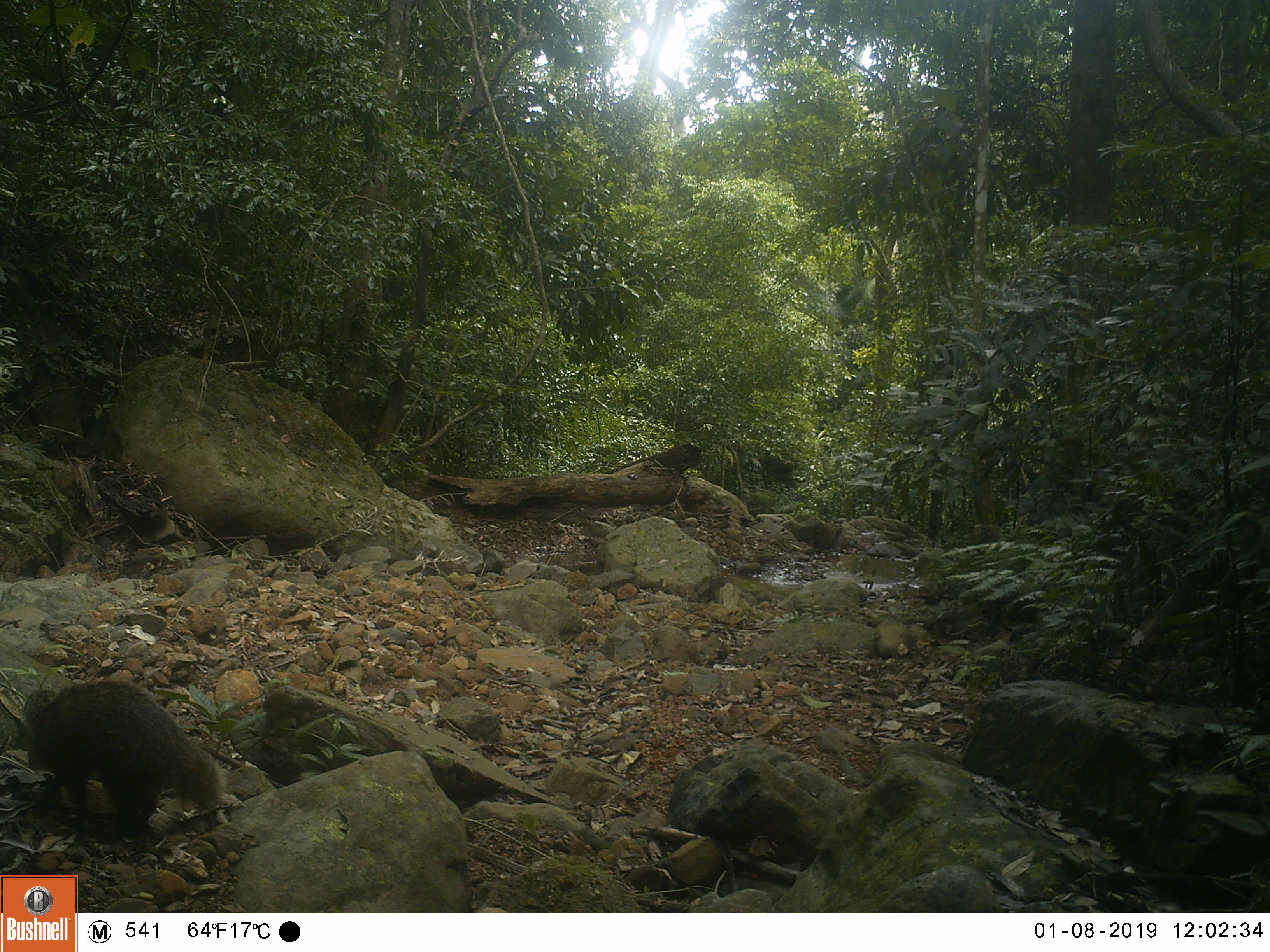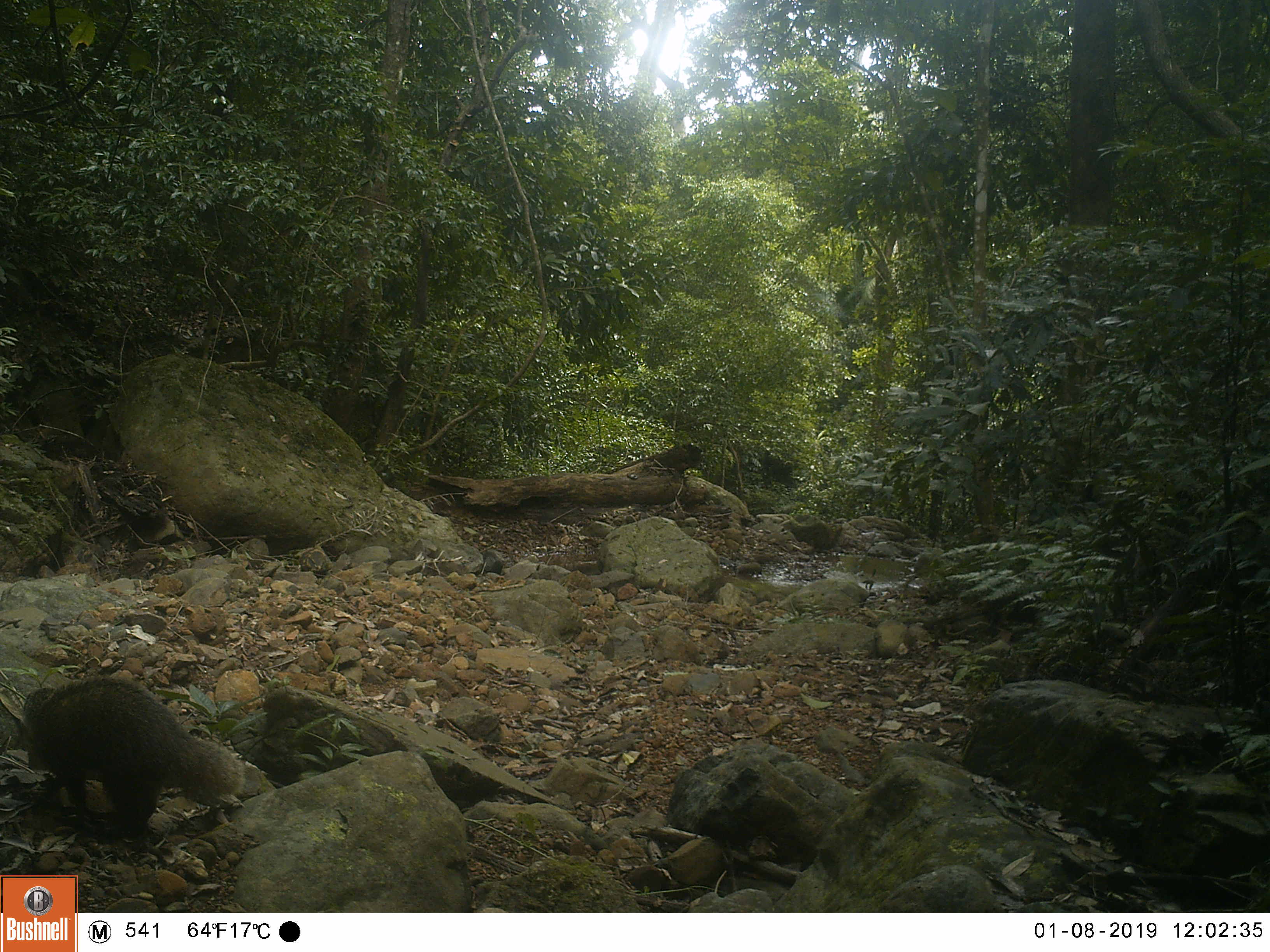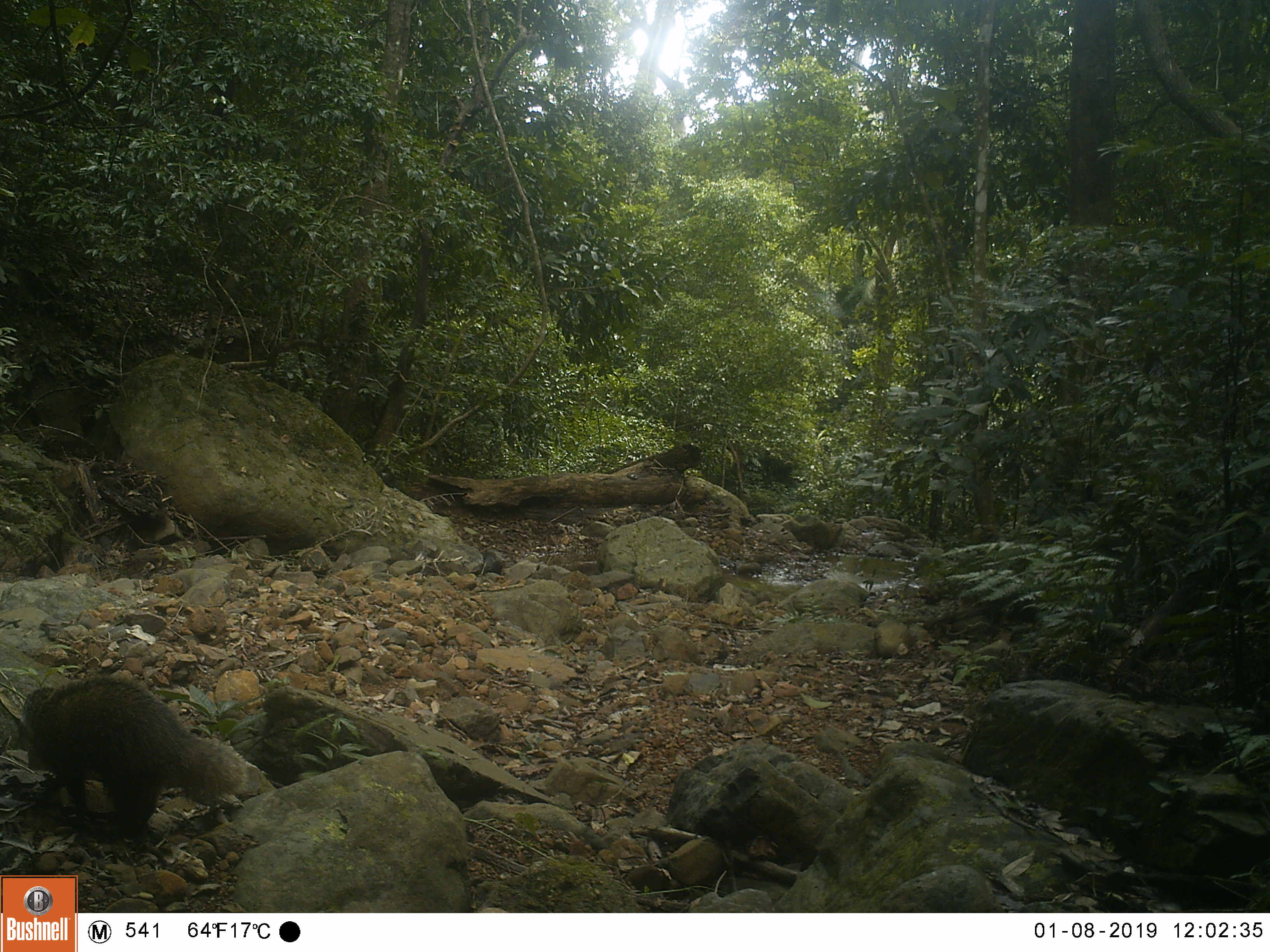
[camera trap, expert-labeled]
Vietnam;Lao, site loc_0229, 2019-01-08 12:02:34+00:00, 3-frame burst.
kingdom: Animalia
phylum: Chordata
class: Mammalia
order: Carnivora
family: Herpestidae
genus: Urva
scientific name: Urva urva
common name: crab-eating mongoose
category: crab eating mongoose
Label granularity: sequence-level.